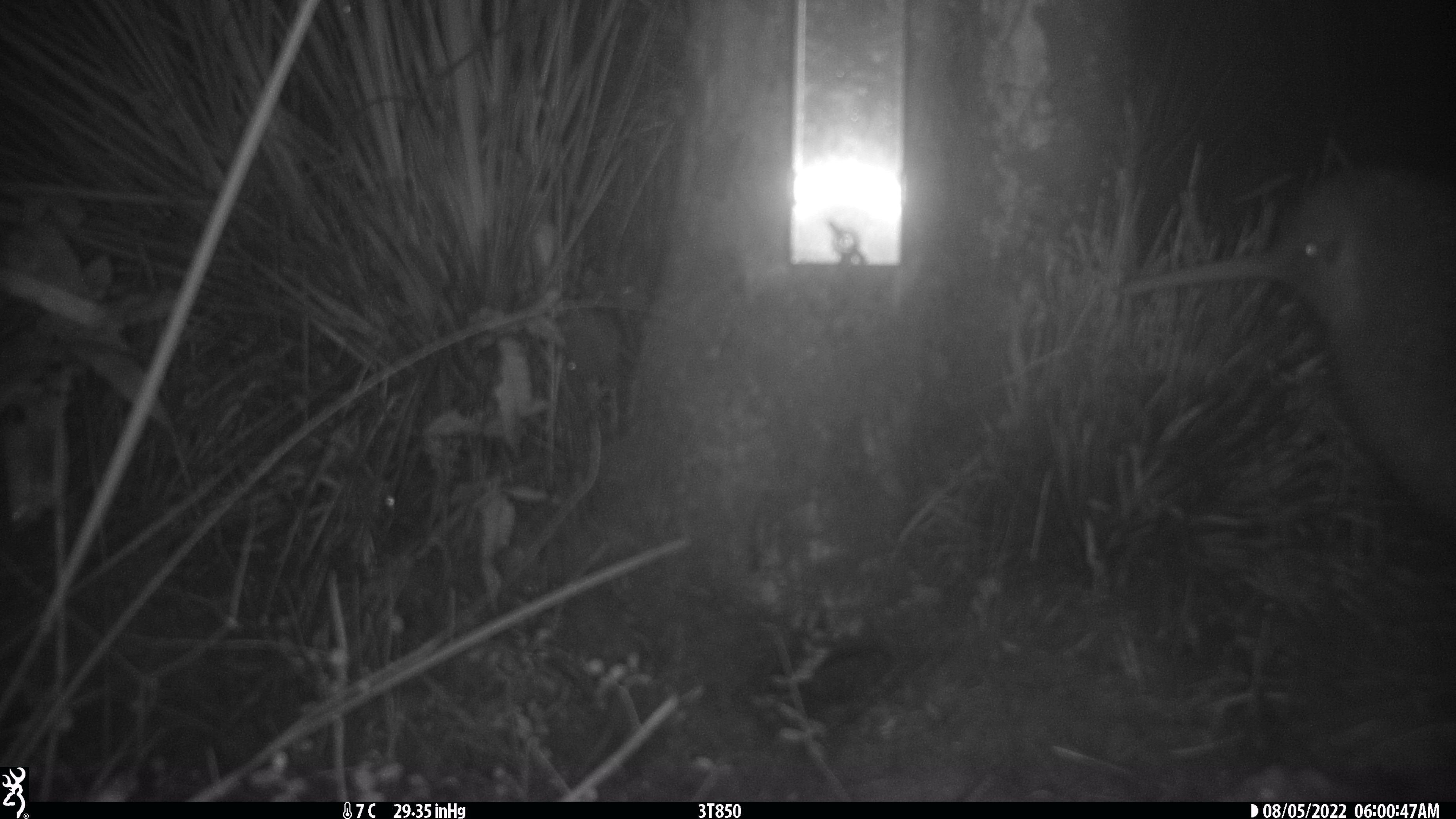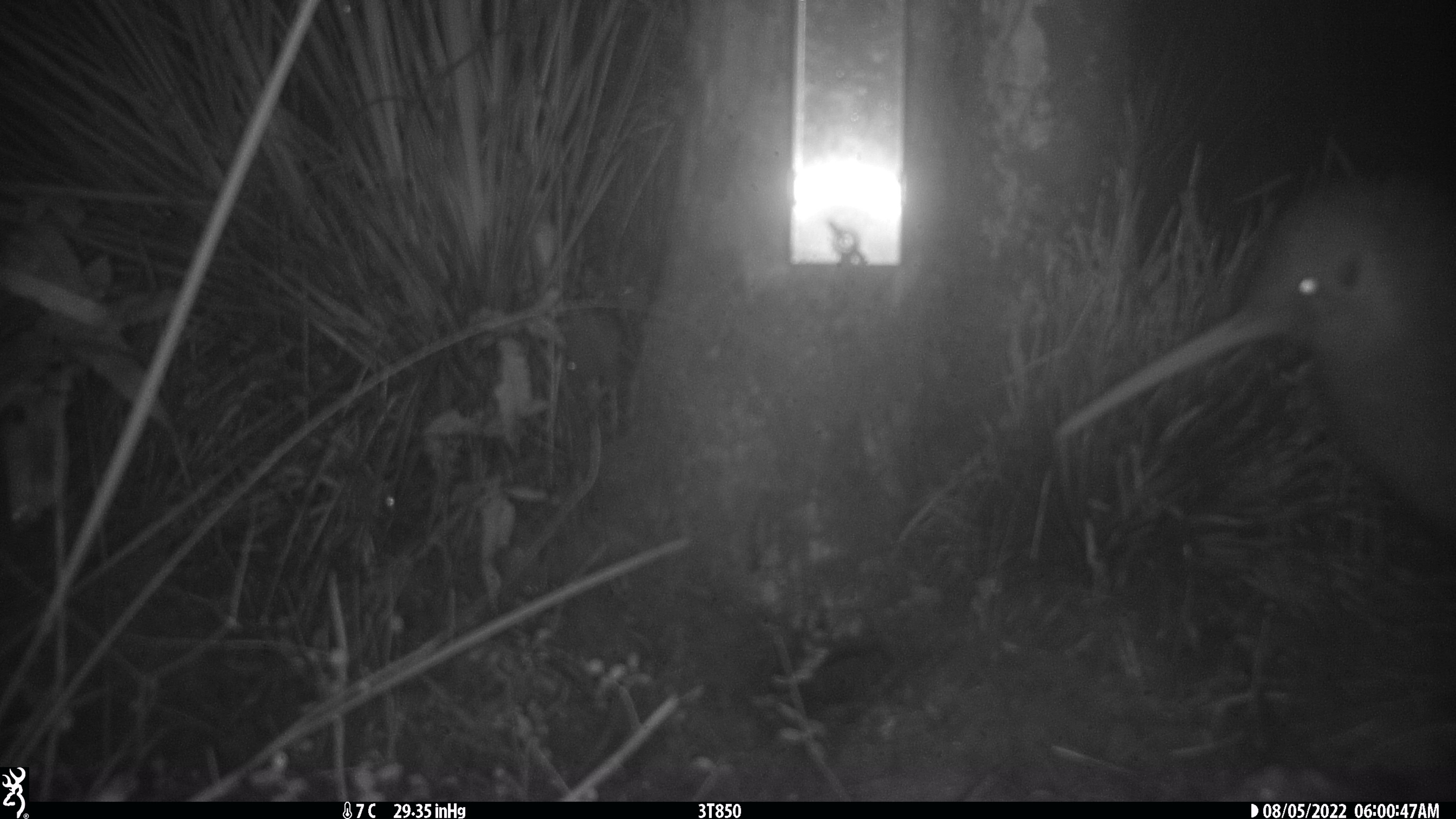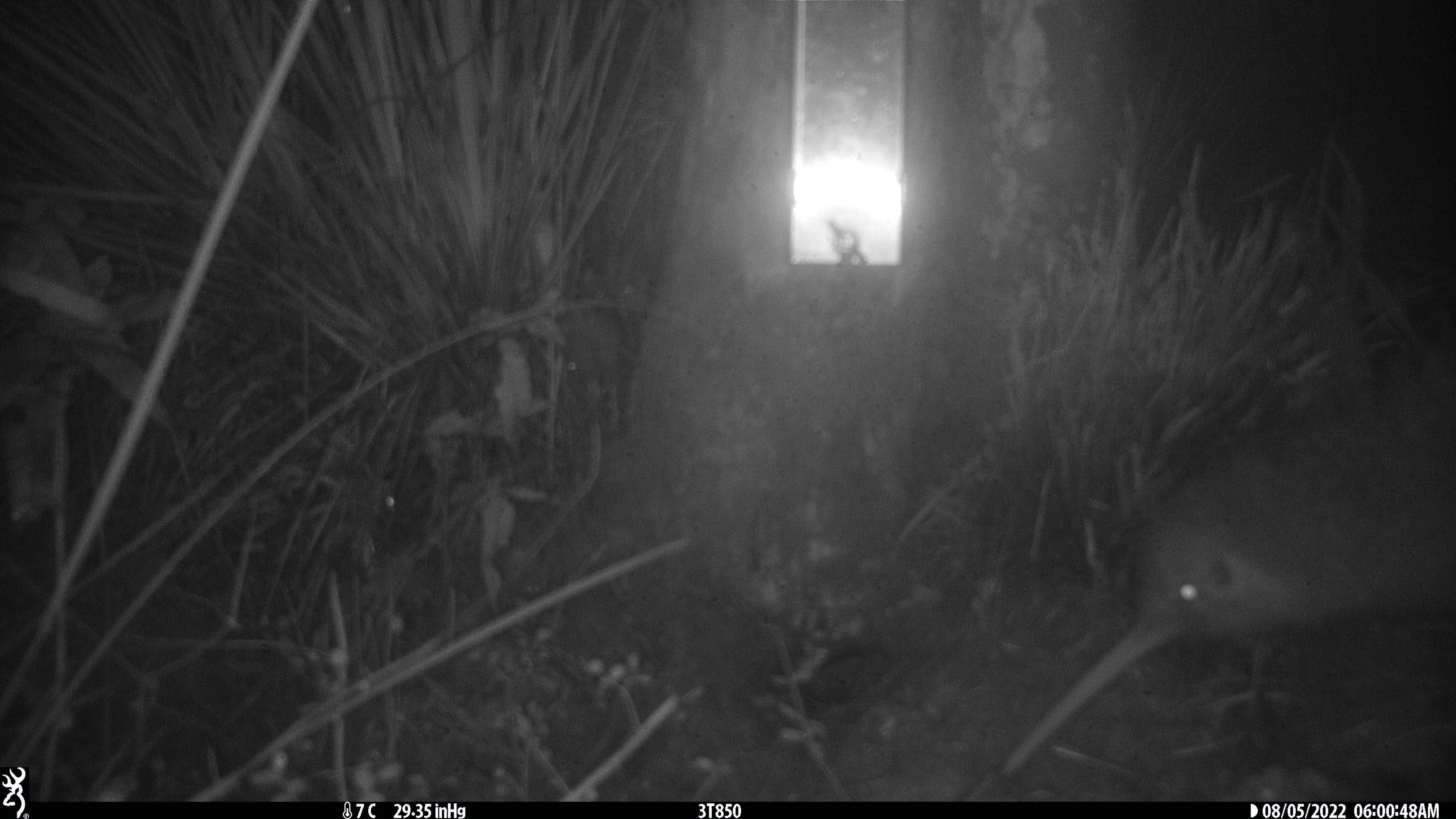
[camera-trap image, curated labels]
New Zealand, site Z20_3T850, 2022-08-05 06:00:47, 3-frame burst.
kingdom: Animalia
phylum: Chordata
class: Aves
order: Apterygiformes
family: Apterygidae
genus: Apteryx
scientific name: Apteryx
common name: kiwi